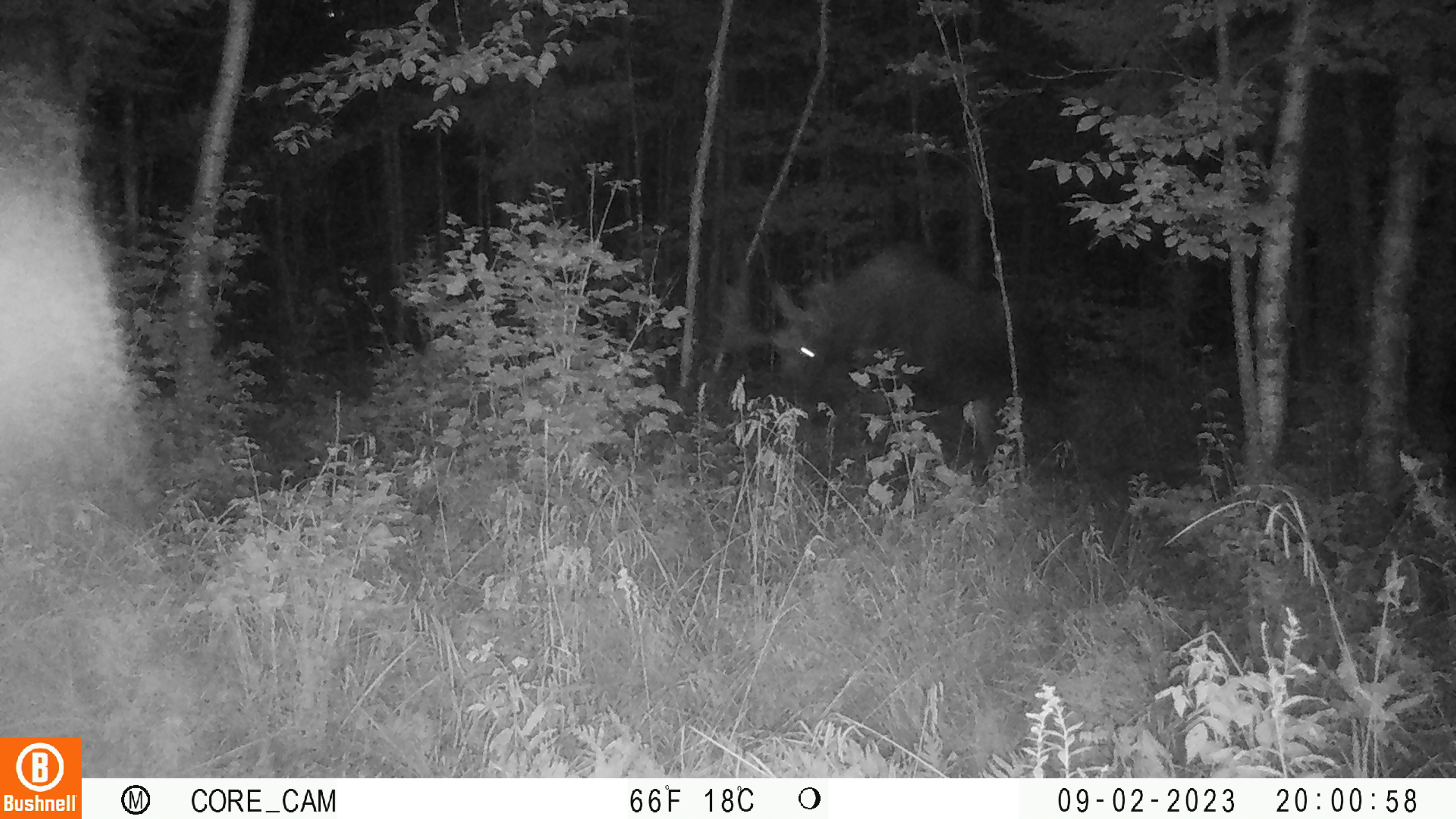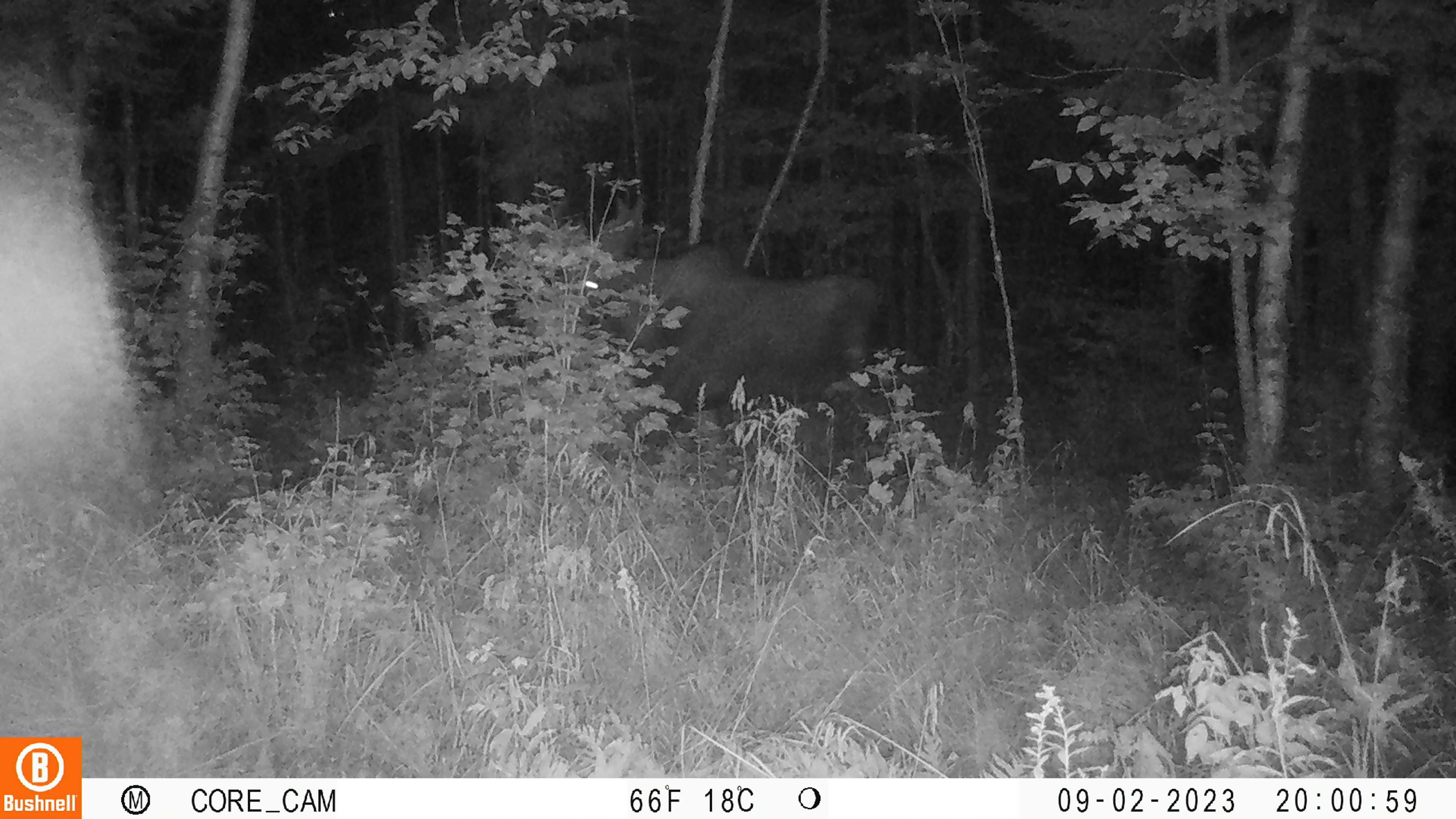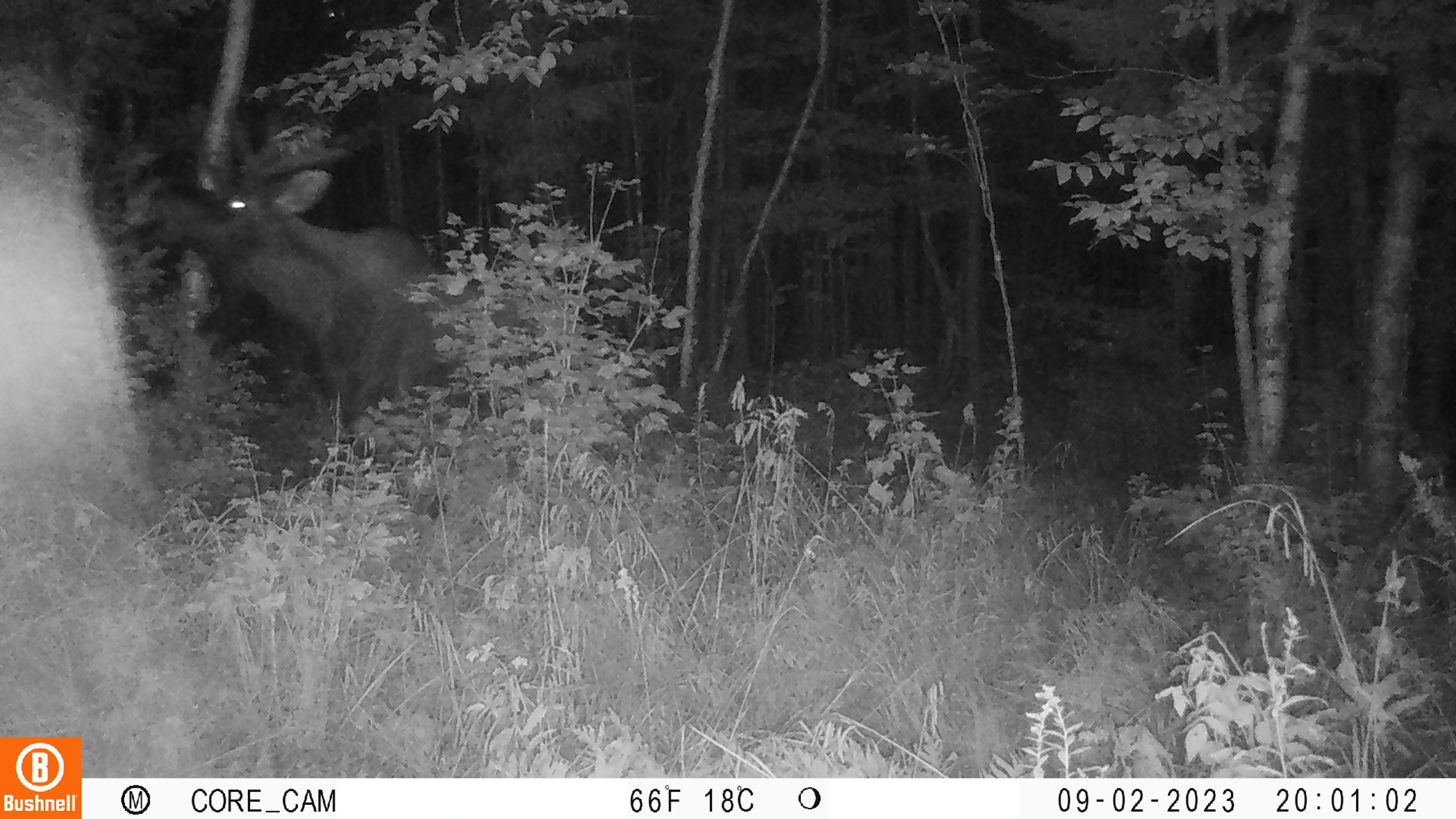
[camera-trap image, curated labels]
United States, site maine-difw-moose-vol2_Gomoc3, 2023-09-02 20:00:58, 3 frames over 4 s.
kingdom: Animalia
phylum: Chordata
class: Mammalia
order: Artiodactyla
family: Cervidae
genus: Alces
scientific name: Alces alces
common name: moose